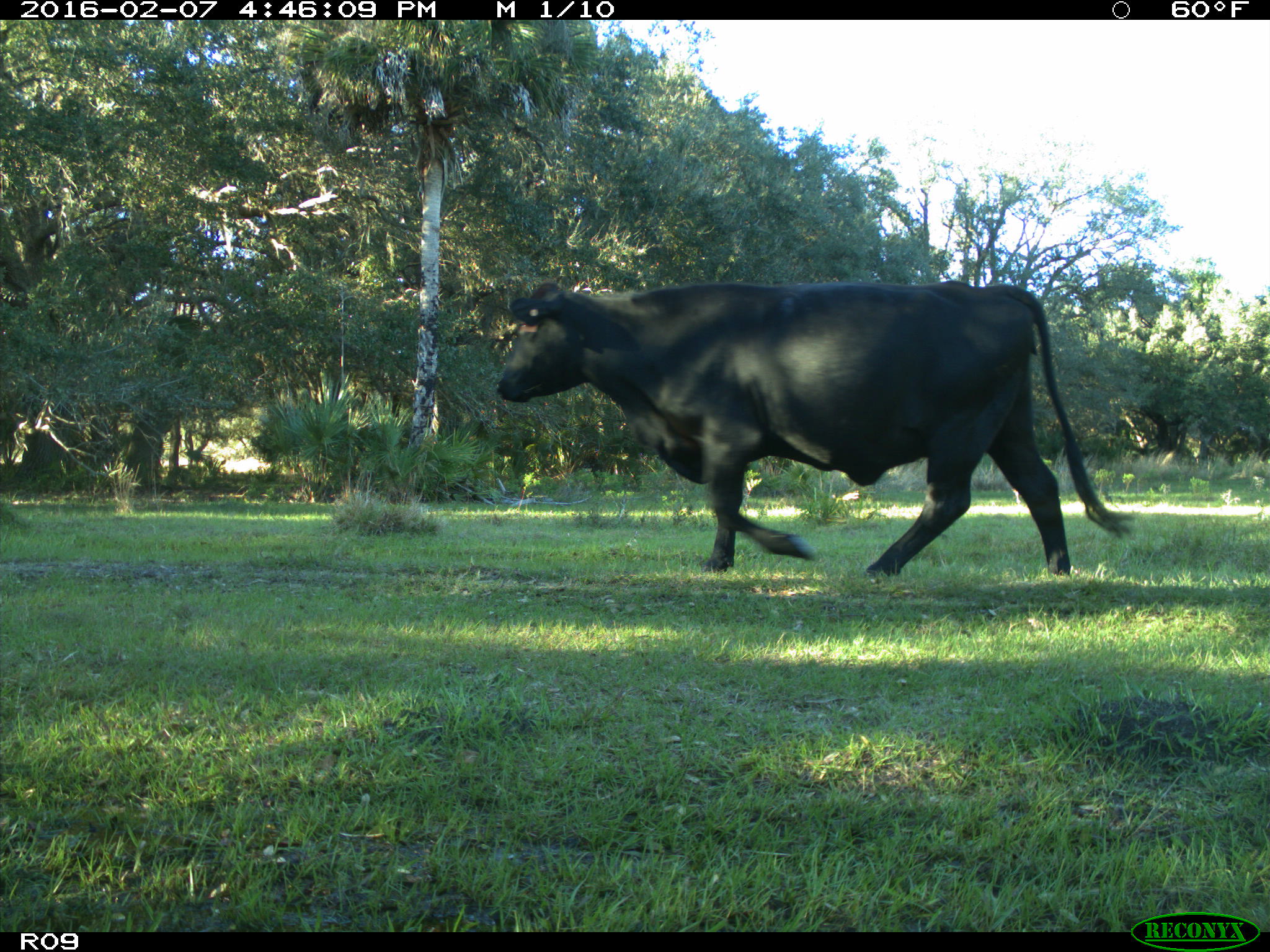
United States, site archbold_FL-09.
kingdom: Animalia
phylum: Chordata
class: Mammalia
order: Artiodactyla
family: Bovidae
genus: Bos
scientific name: Bos taurus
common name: domestic cow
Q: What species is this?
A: Bos taurus (domestic cow).